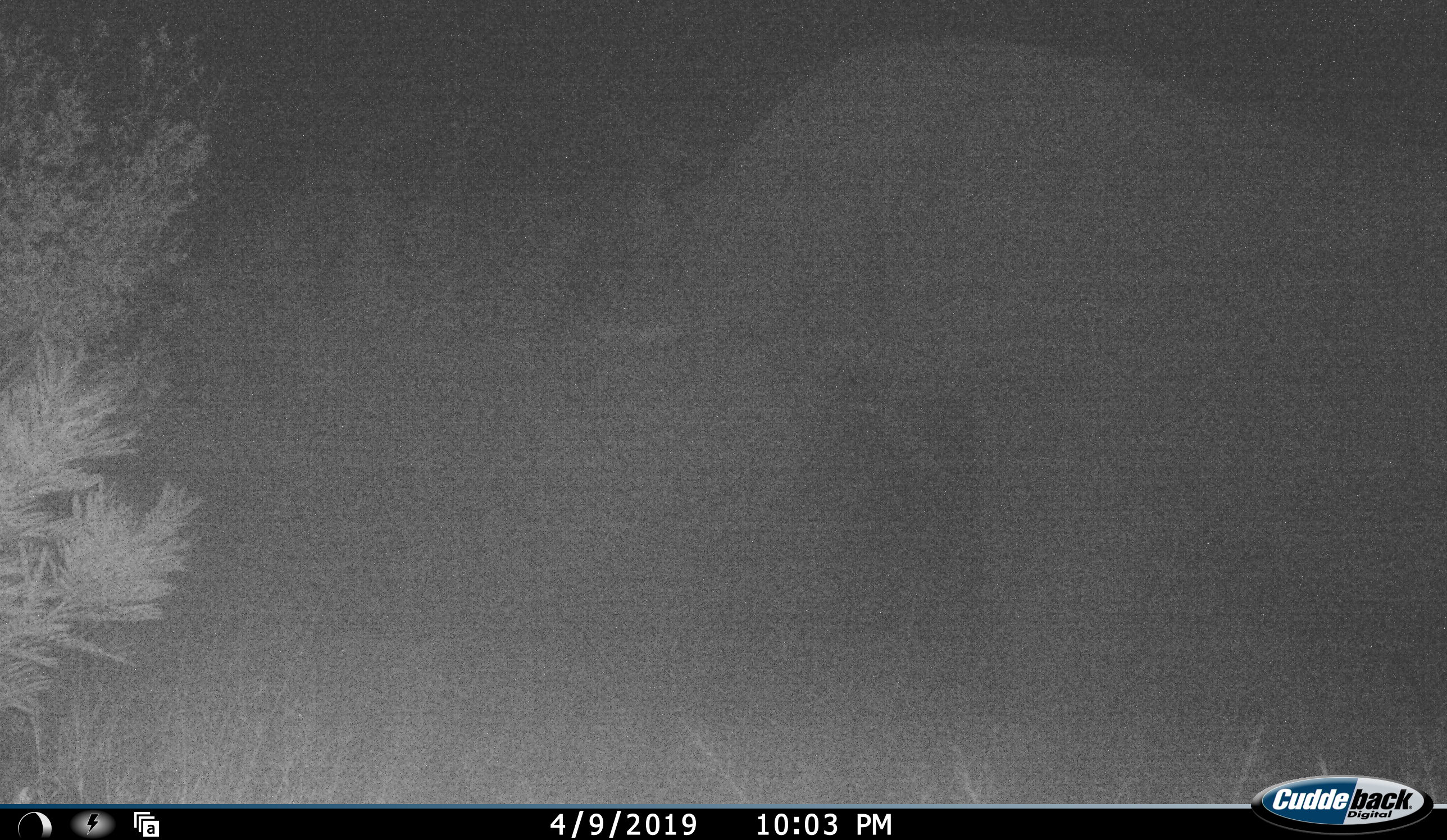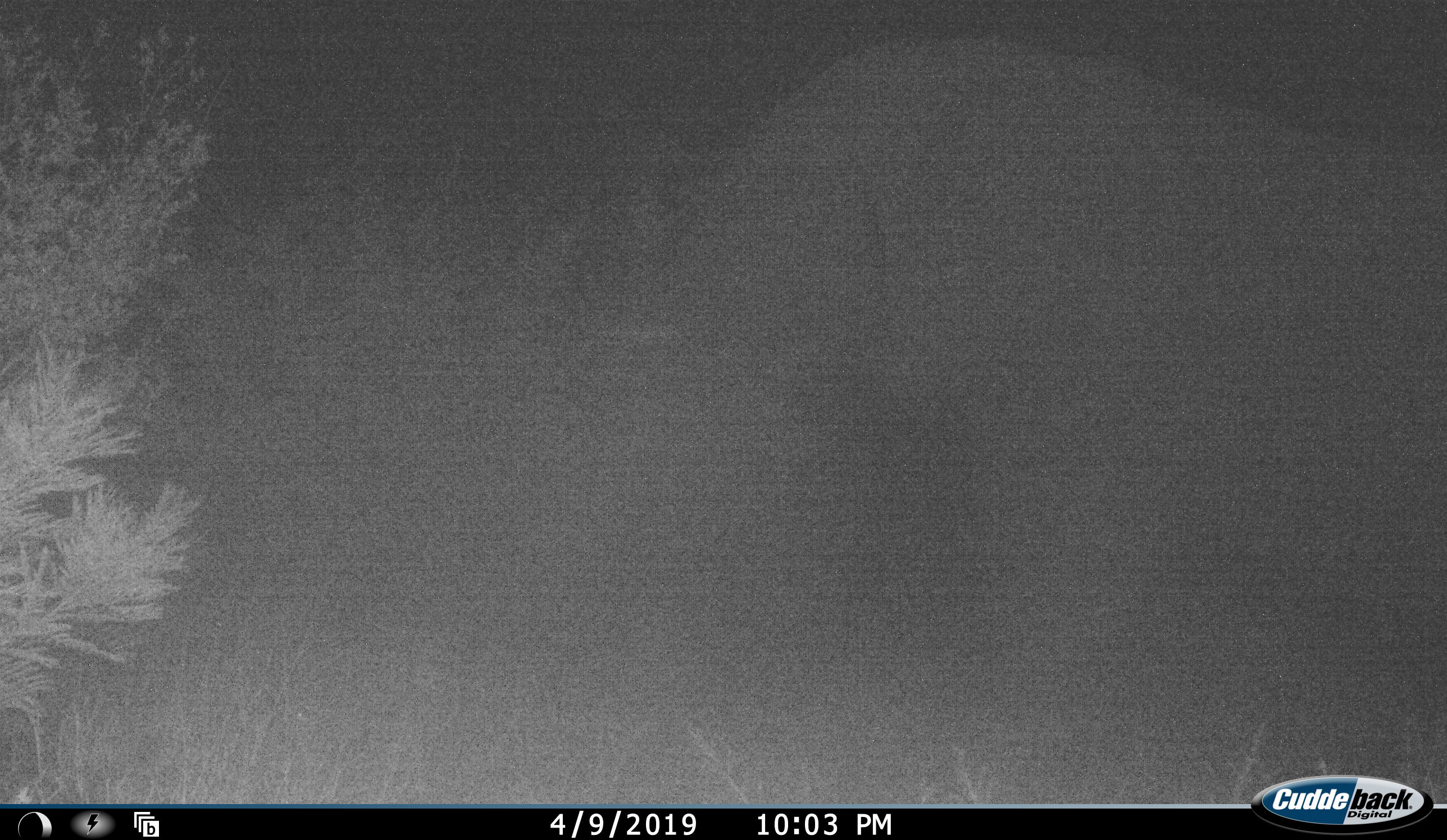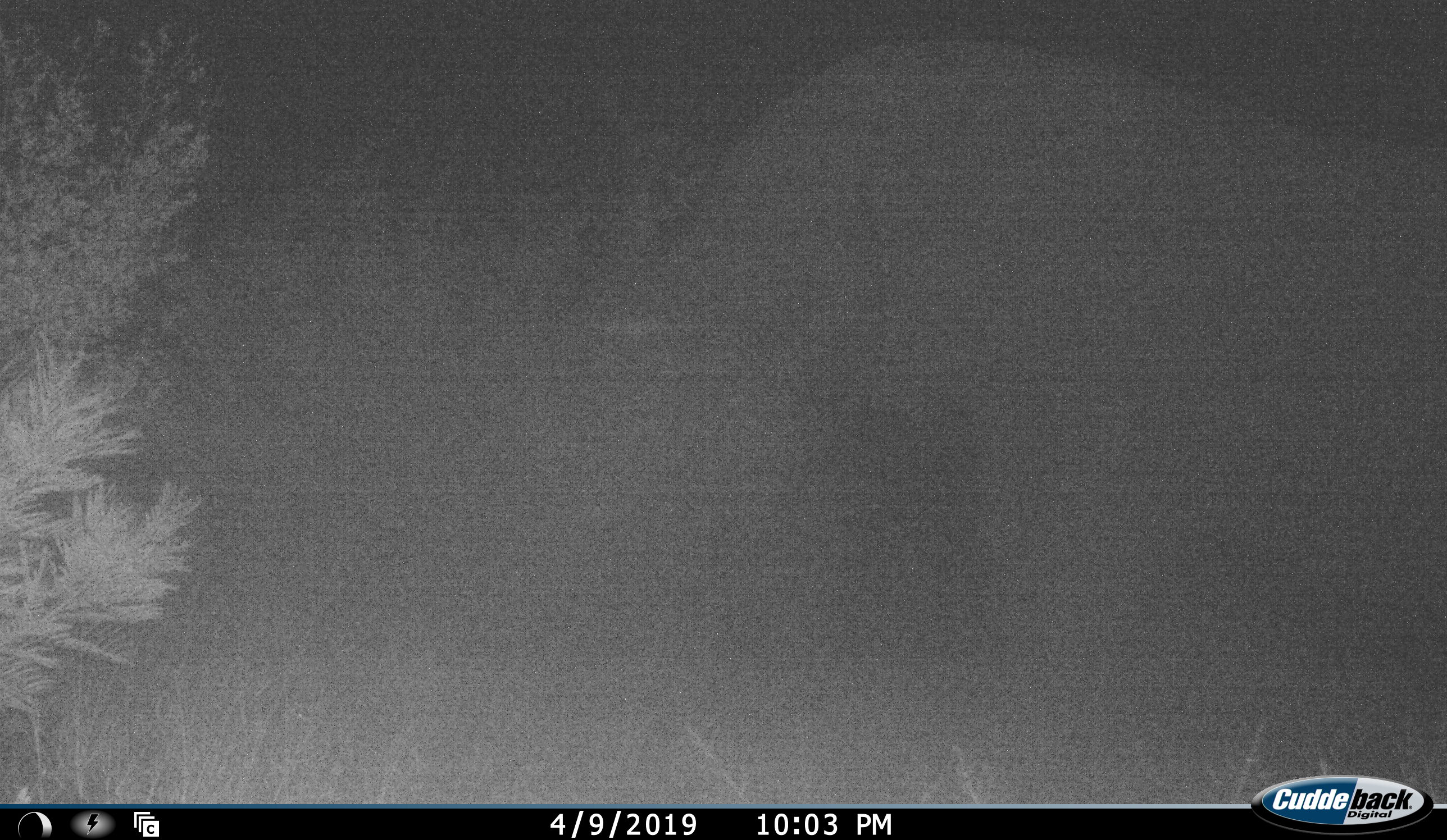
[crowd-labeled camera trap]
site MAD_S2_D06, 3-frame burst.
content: unidentified animal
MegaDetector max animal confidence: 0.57